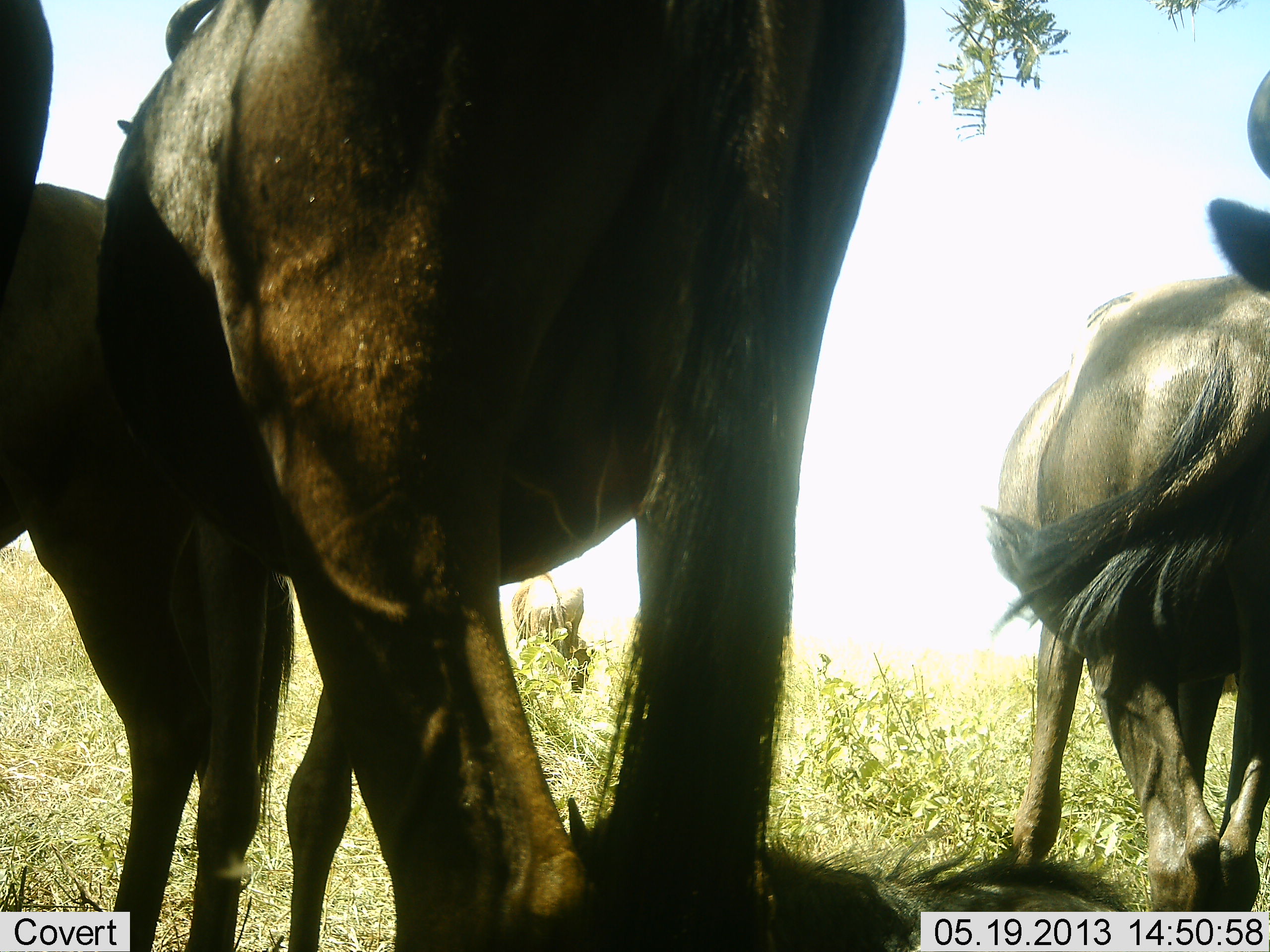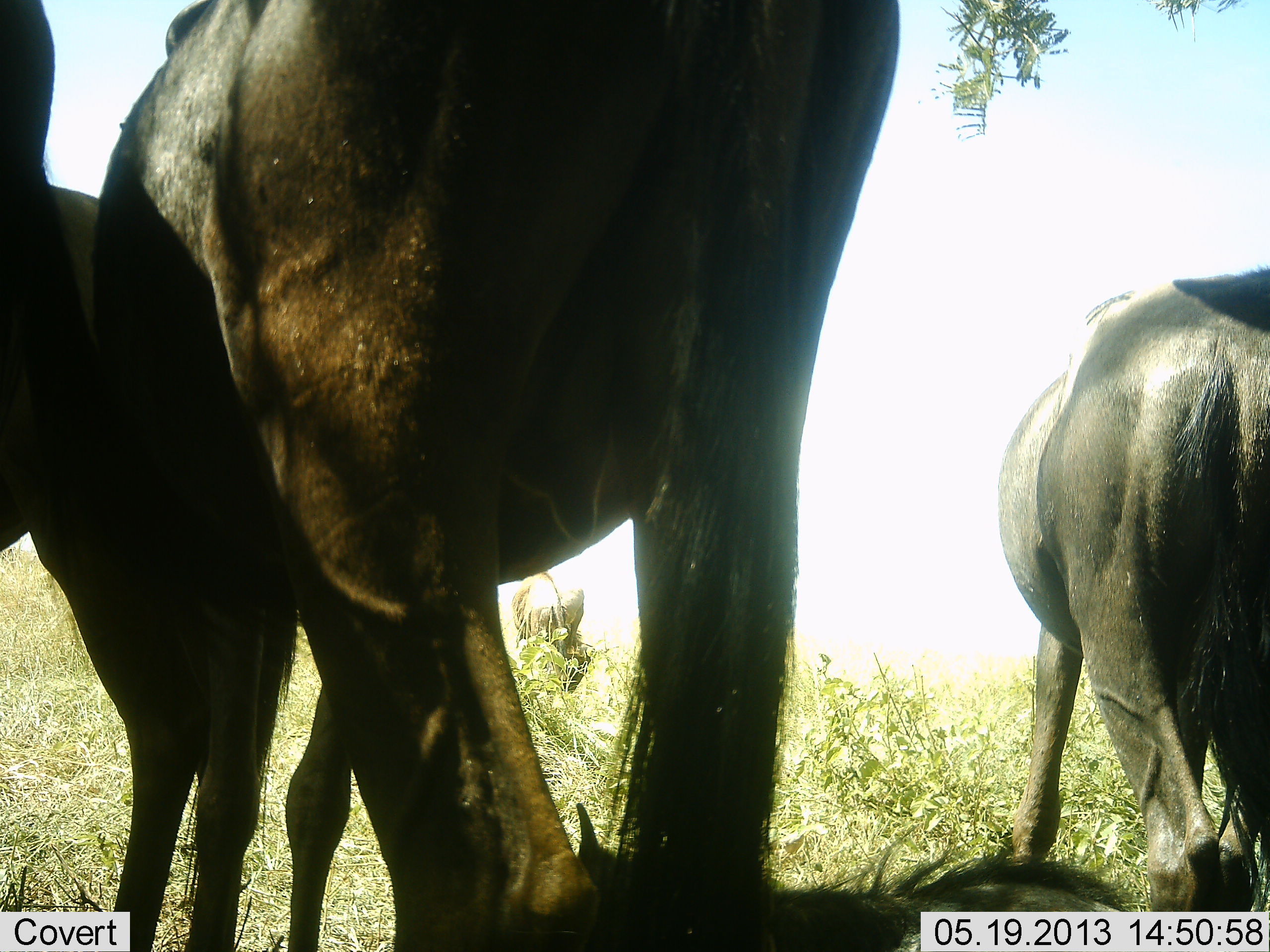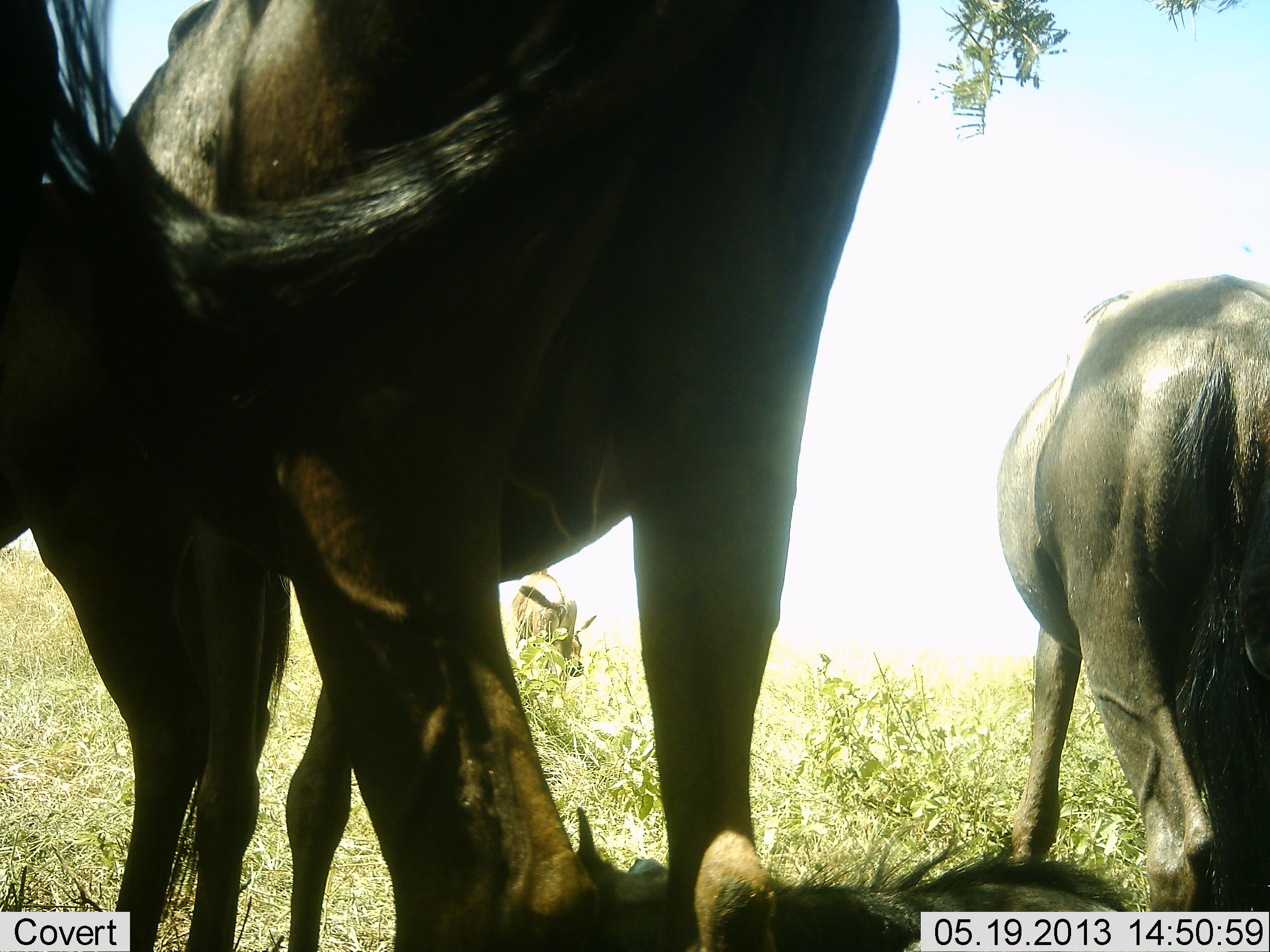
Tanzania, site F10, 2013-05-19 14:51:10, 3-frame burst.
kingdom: Animalia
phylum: Chordata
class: Mammalia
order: Artiodactyla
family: Bovidae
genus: Connochaetes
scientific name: Connochaetes taurinus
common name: blue wildebeest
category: wildebeest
Wildebeest (blue wildebeest) (Connochaetes taurinus), count 4. Behavior (volunteer vote fractions): standing 100%, resting 40%, moving 0%, interacting 7%. Young present (vote fraction): 40%. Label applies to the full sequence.